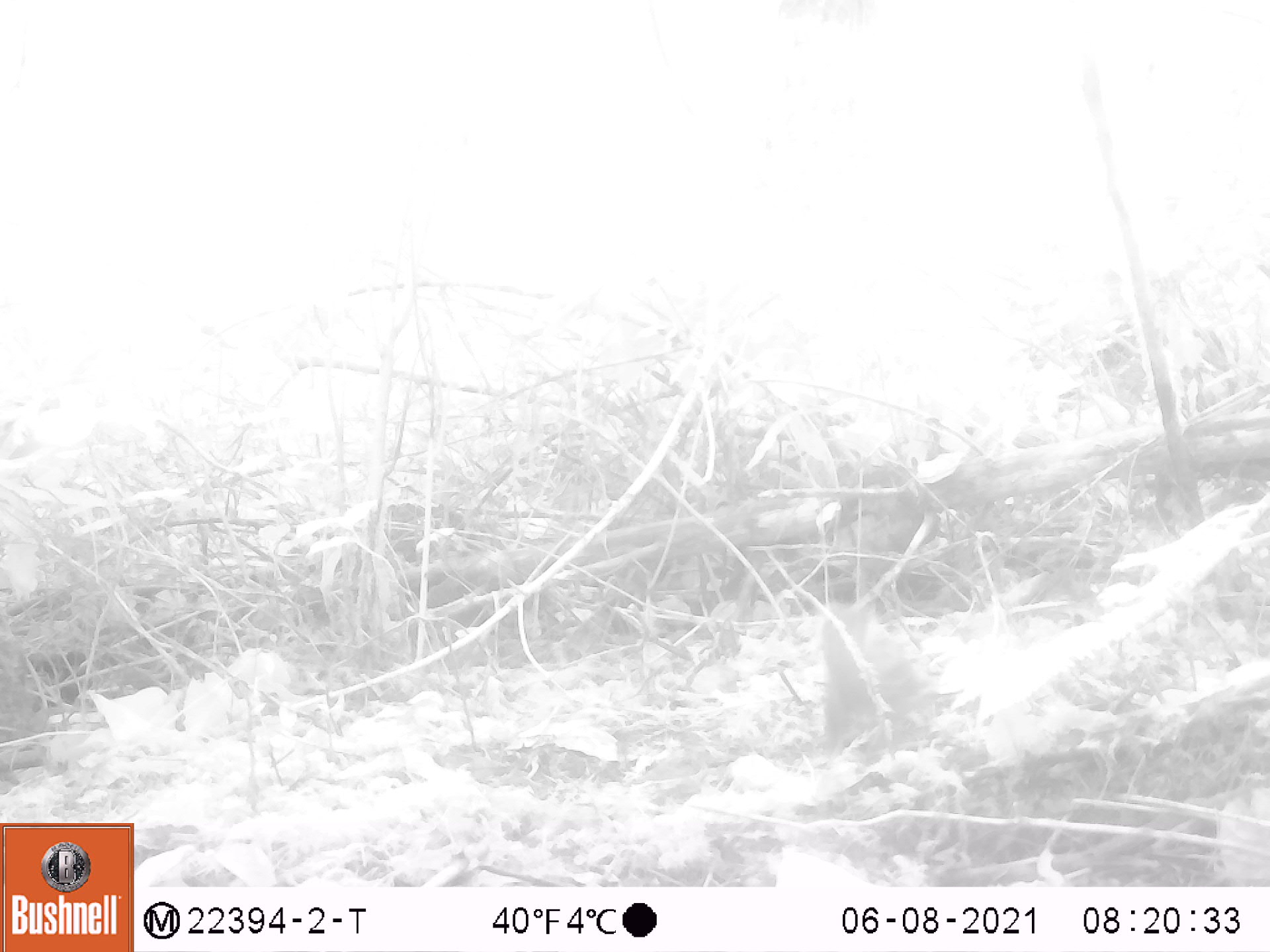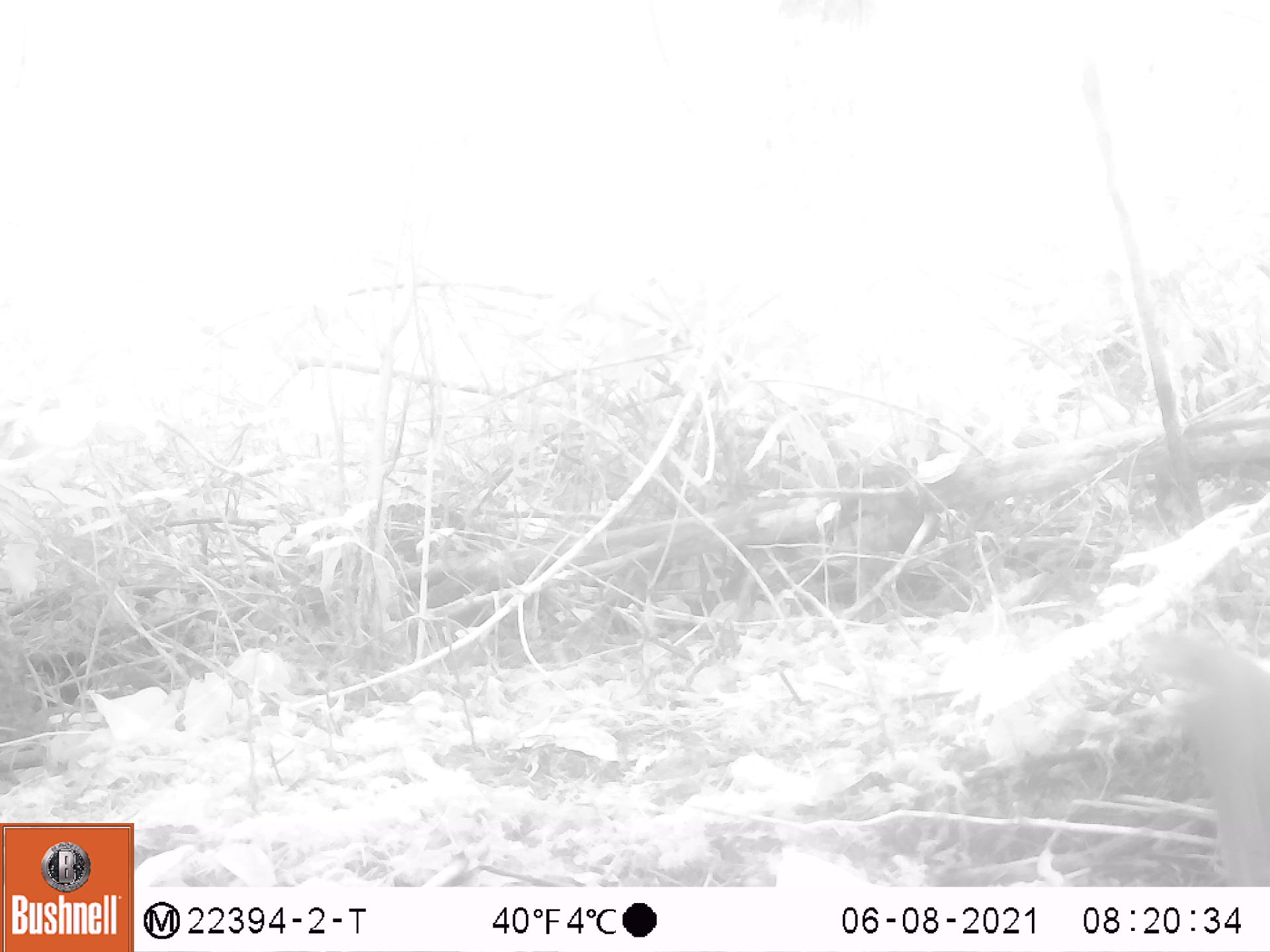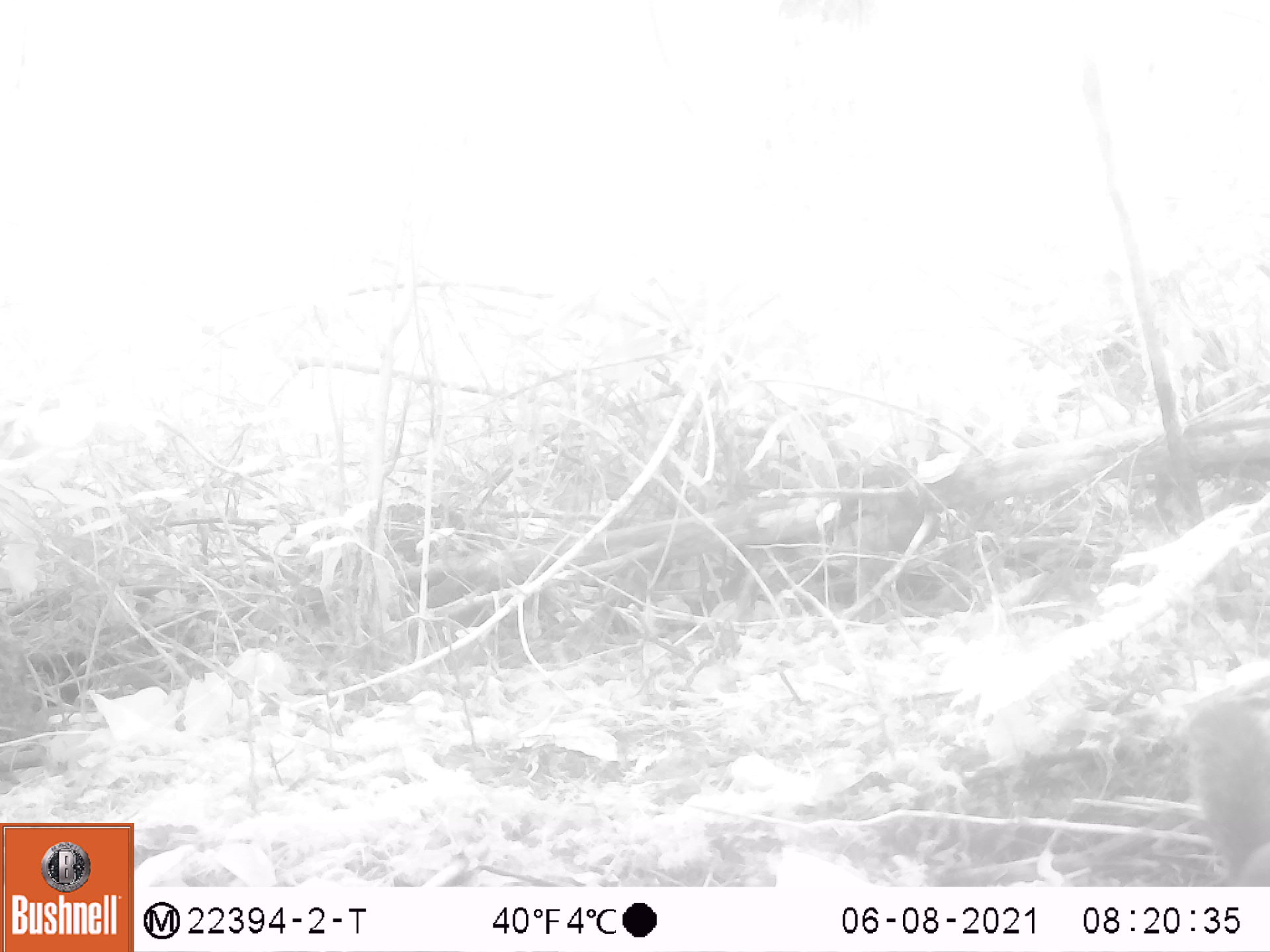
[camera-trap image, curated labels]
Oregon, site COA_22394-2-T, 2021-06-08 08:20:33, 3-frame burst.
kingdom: Animalia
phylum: Chordata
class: Mammalia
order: Rodentia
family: Sciuridae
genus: Tamiasciurus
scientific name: Tamiasciurus douglasii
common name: douglas squirrel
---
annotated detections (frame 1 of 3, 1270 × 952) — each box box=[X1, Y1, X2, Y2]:
douglas squirrel: box=[775, 566, 996, 790]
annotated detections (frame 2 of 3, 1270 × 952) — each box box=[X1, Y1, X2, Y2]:
douglas squirrel: box=[1129, 567, 1267, 885]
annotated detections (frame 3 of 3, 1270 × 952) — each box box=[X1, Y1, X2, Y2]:
douglas squirrel: box=[1169, 645, 1269, 886]